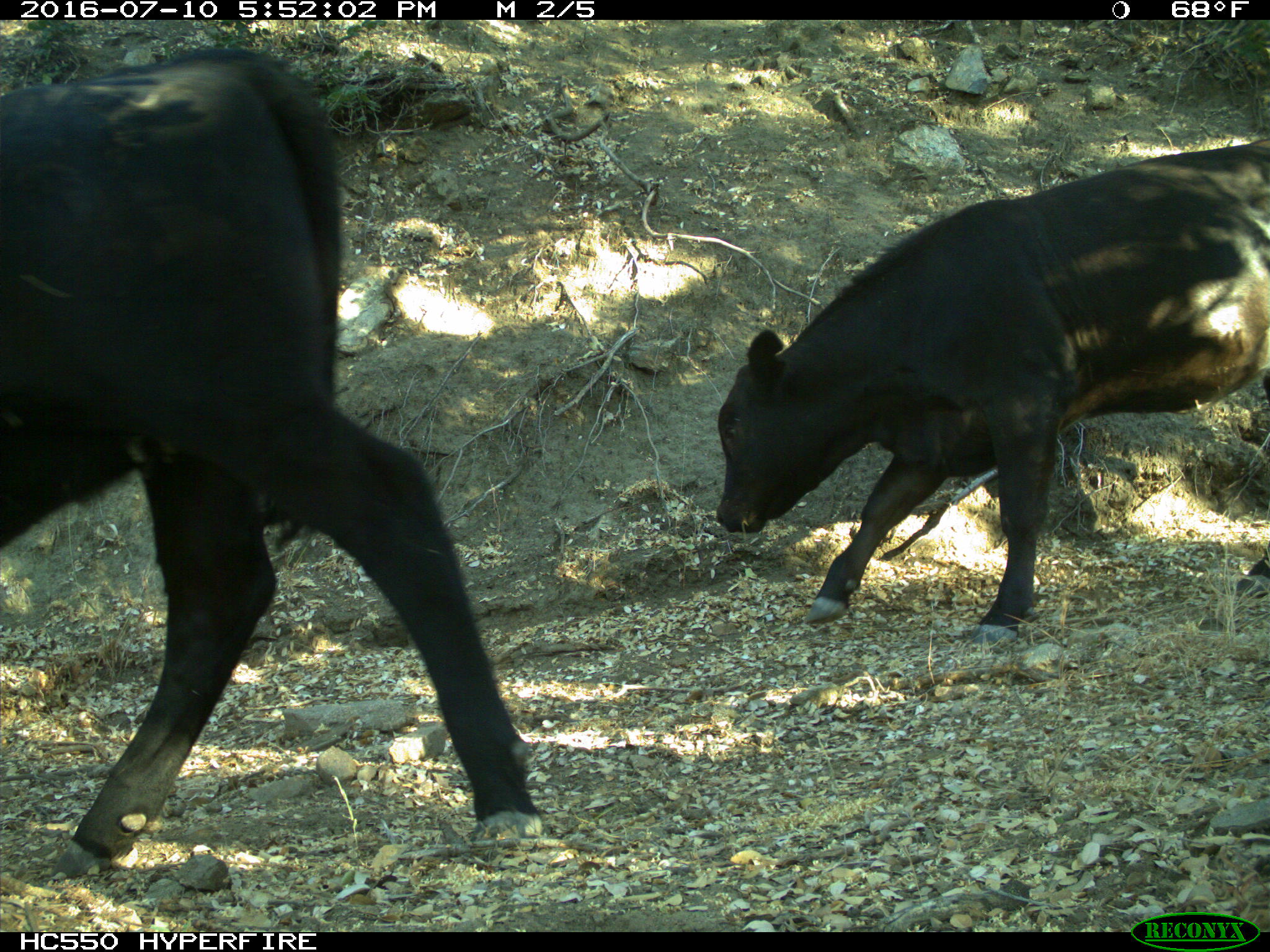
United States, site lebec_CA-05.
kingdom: Animalia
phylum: Chordata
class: Mammalia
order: Artiodactyla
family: Bovidae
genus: Bos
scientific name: Bos taurus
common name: domestic cow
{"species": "Bos taurus (domestic cow)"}